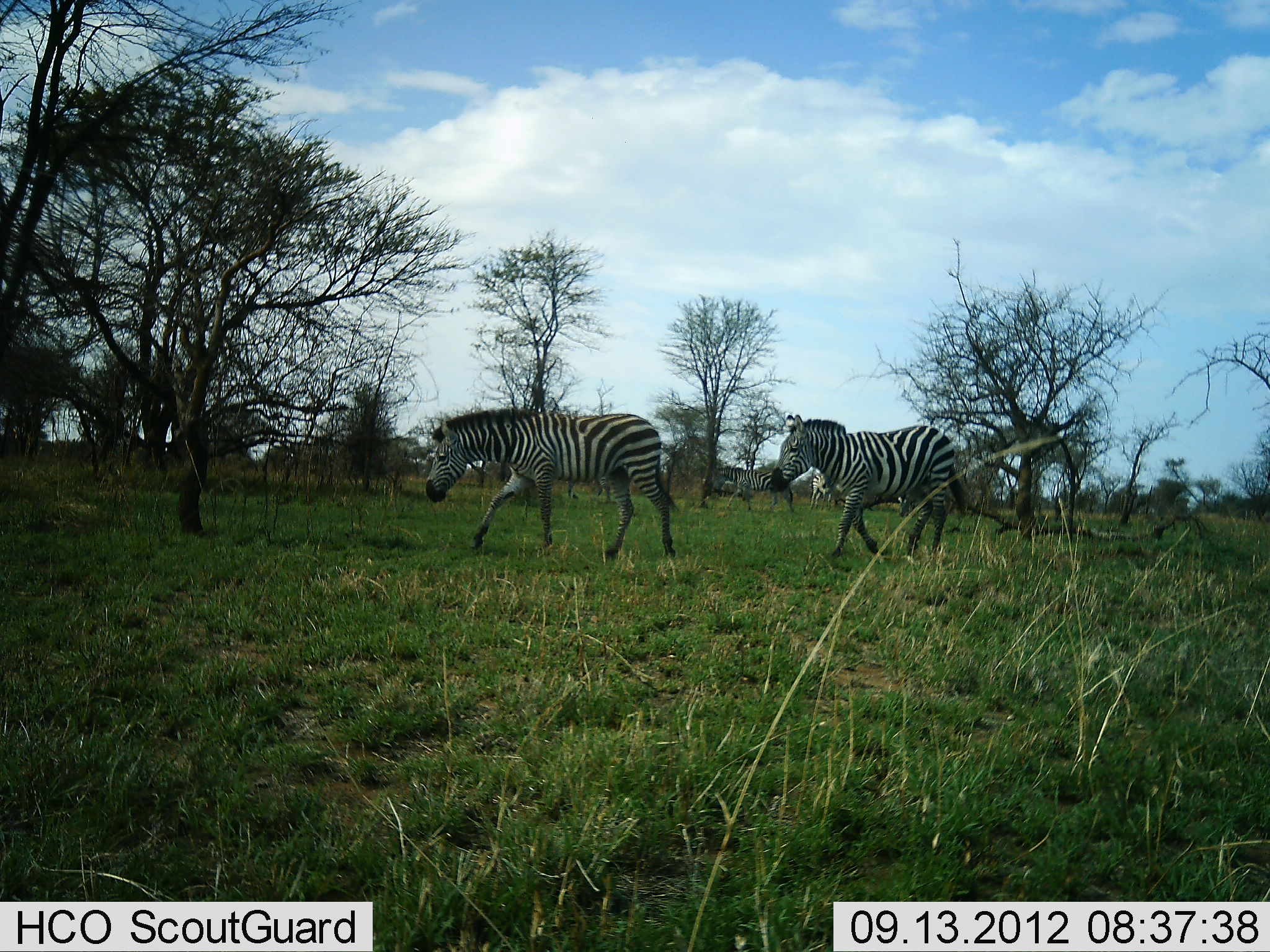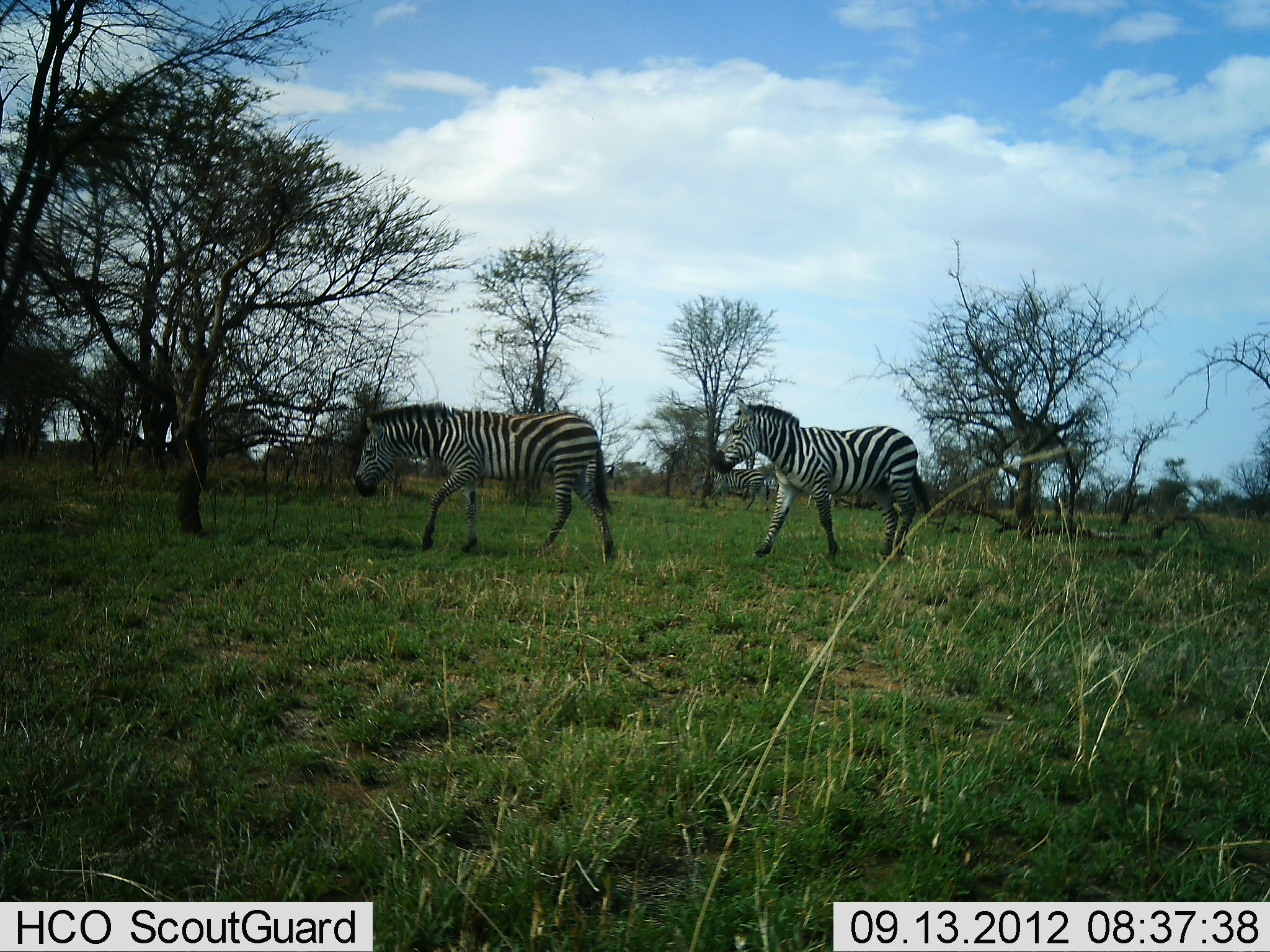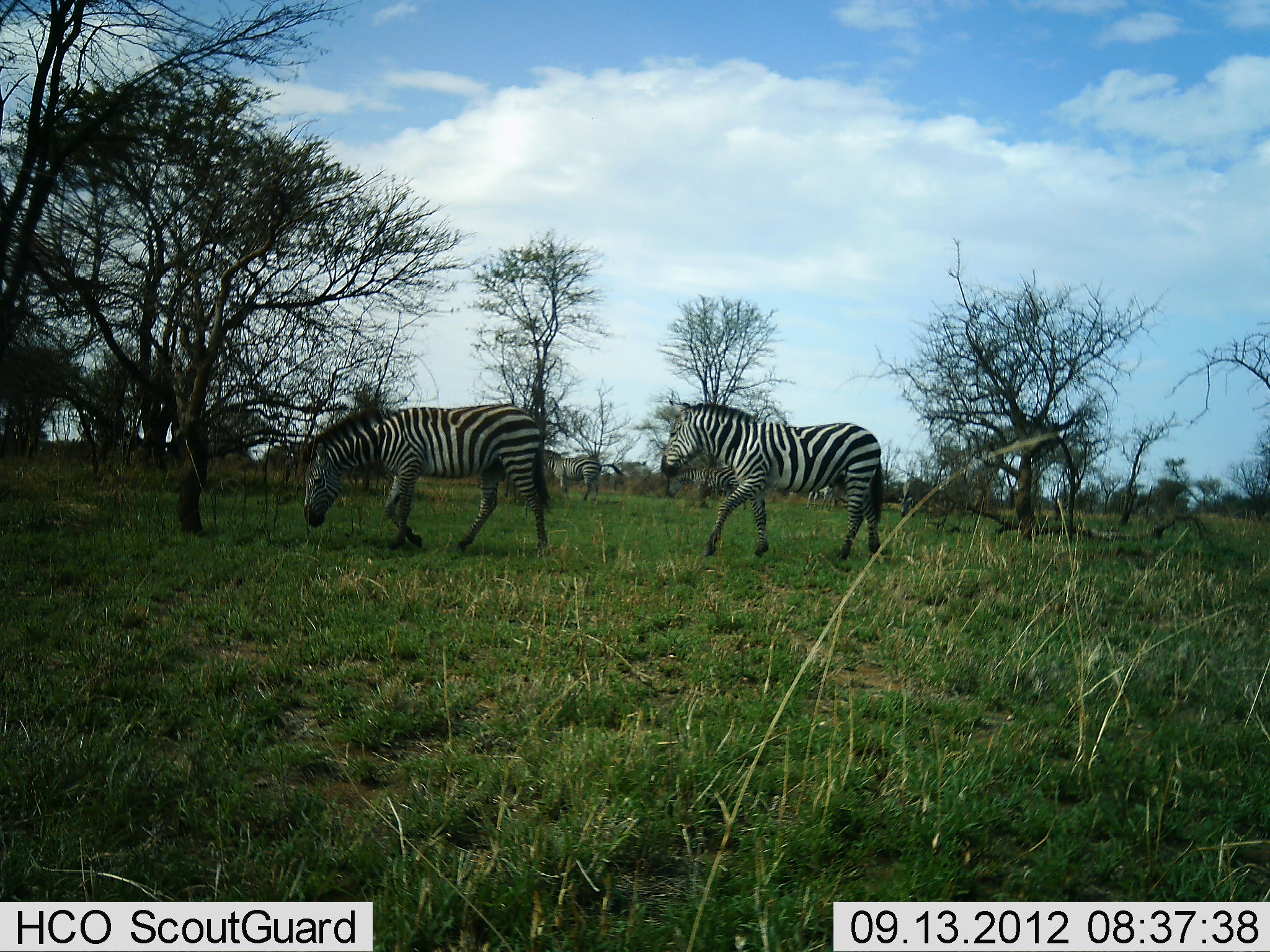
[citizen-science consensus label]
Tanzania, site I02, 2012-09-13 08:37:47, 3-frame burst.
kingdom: Animalia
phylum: Chordata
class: Mammalia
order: Perissodactyla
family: Equidae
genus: Equus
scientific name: Equus quagga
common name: plains zebra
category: zebra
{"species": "zebra (plains zebra) (Equus quagga)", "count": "3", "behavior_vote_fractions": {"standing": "20%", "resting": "0%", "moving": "90%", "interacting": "0%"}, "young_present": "0%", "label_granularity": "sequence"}